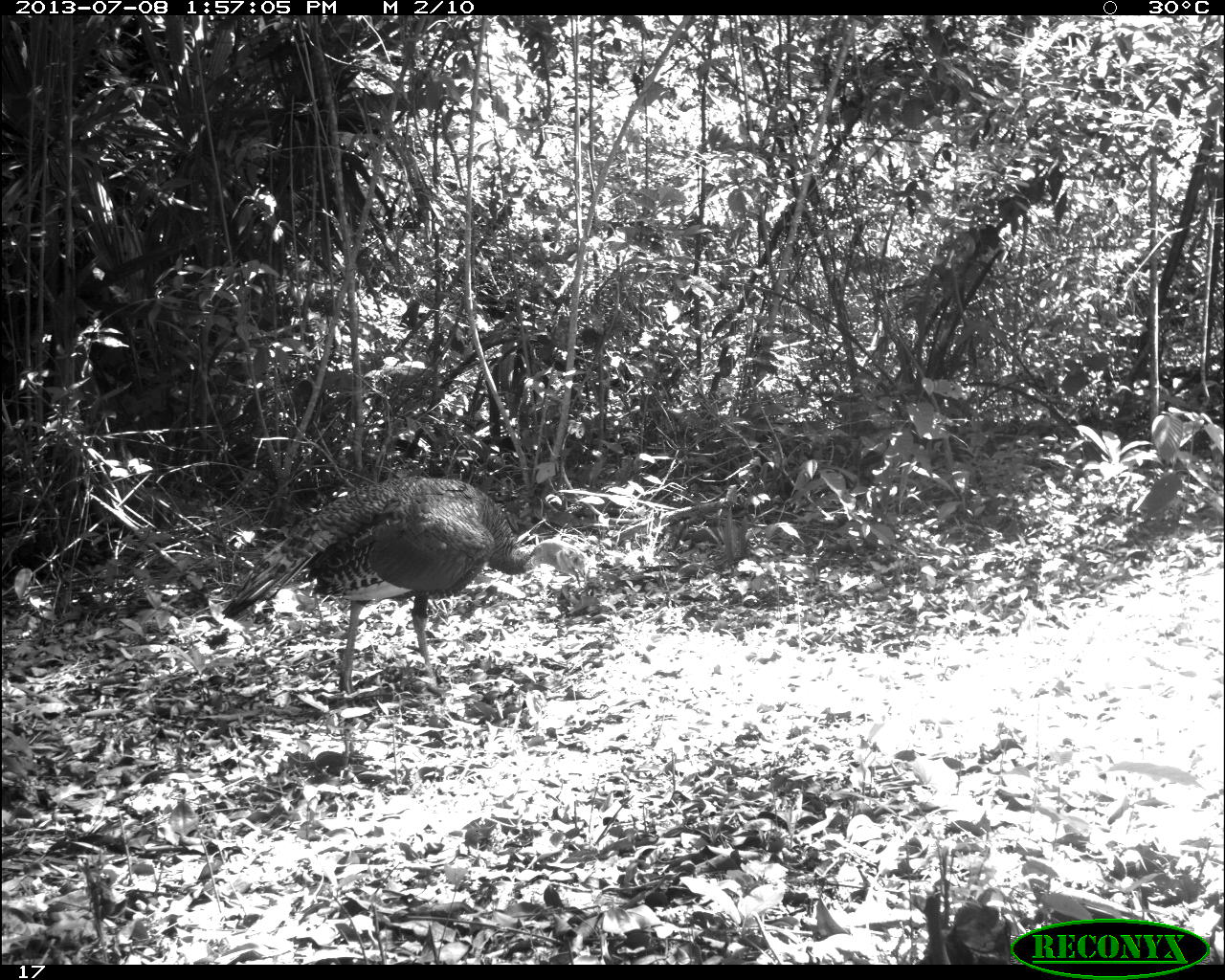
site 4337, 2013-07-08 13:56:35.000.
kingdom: Animalia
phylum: Chordata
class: Aves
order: Galliformes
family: Phasianidae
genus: Meleagris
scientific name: Meleagris ocellata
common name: ocellated turkey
Meleagris ocellata (ocellated turkey), count 1, sex male.